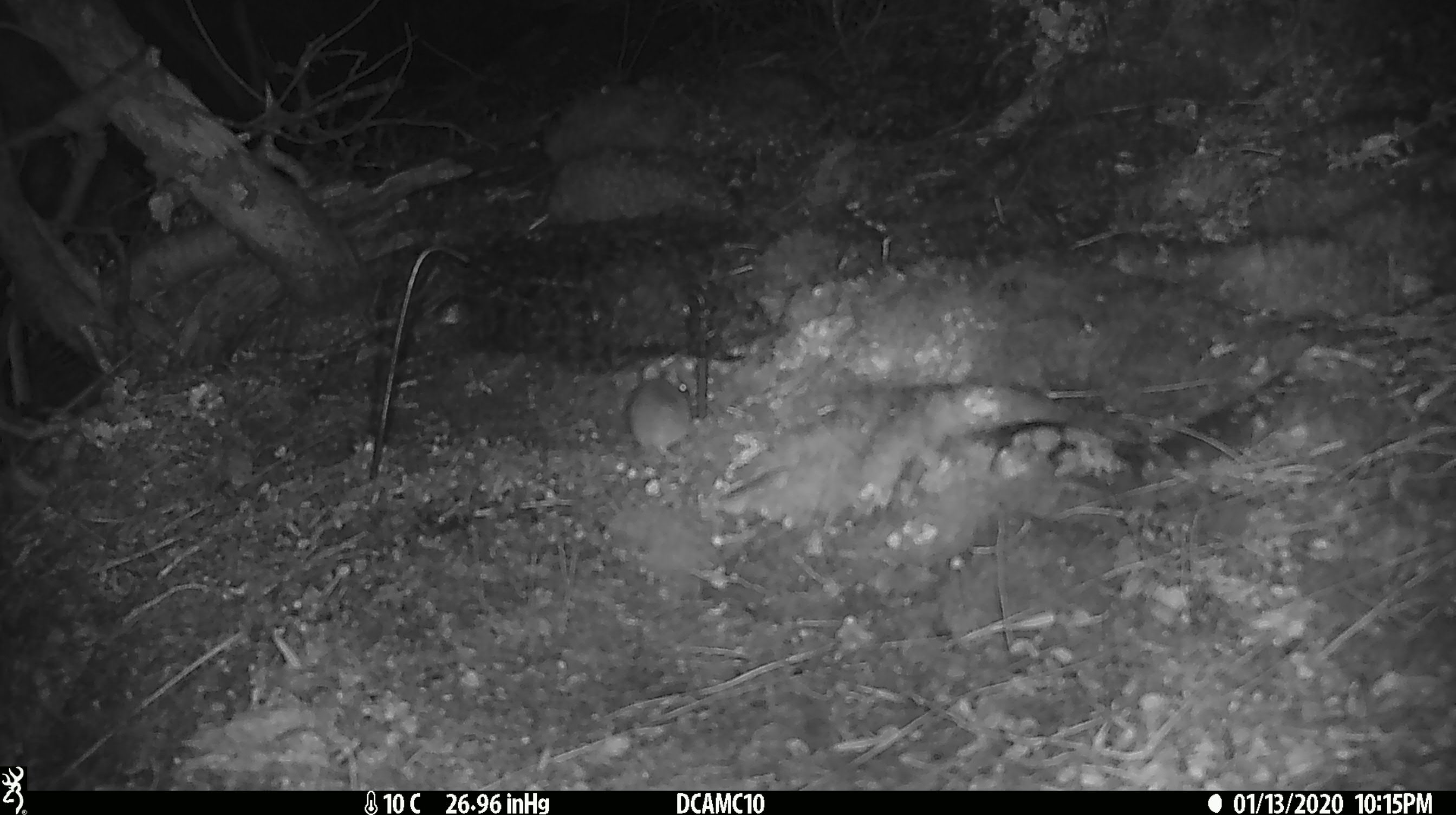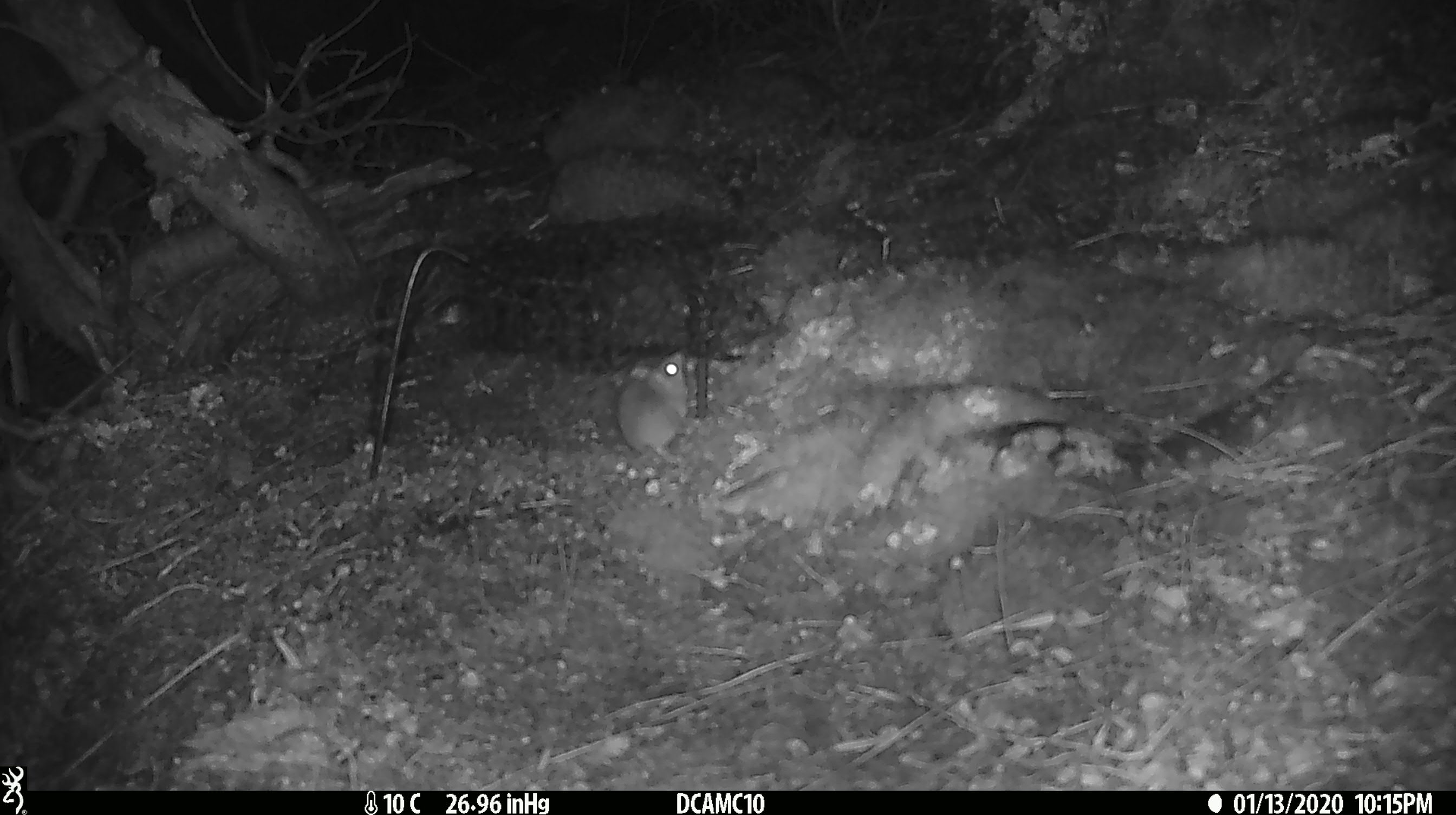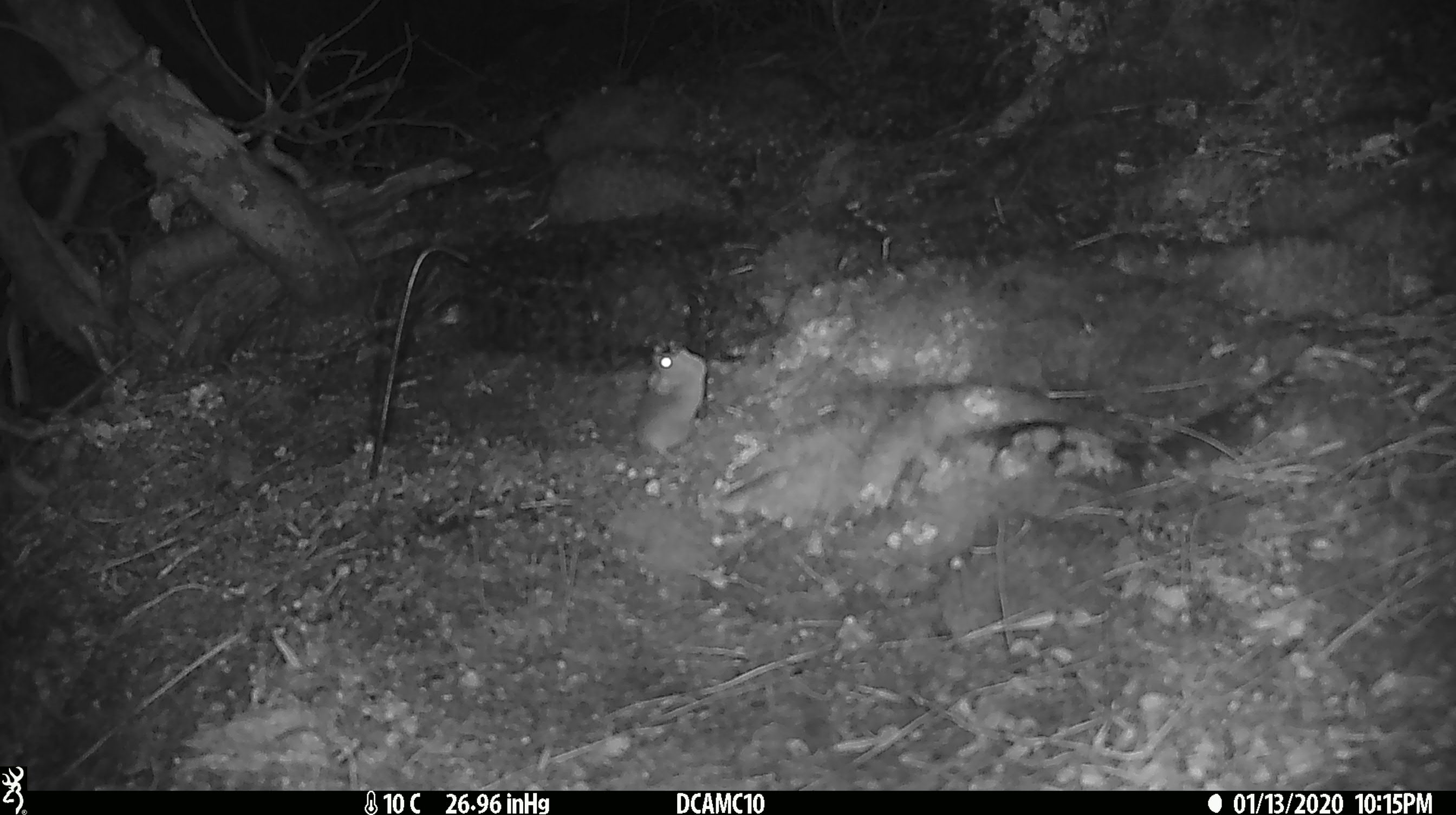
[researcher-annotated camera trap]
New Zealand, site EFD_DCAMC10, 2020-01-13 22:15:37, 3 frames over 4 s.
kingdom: Animalia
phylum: Chordata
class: Mammalia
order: Rodentia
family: Muridae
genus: Mus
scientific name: Mus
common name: mouse